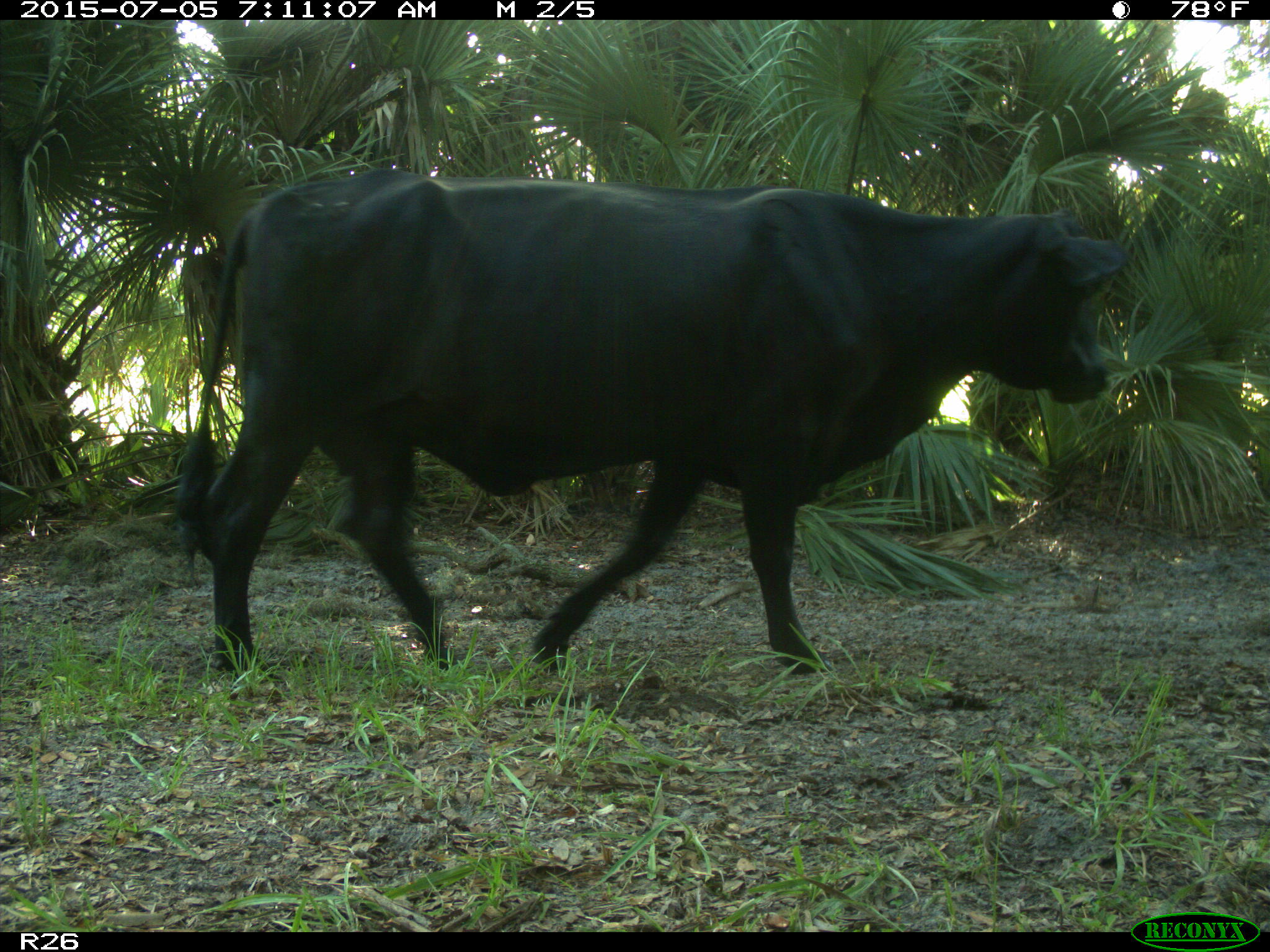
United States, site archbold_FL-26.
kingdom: Animalia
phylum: Chordata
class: Mammalia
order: Artiodactyla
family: Bovidae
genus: Bos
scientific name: Bos taurus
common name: domestic cow